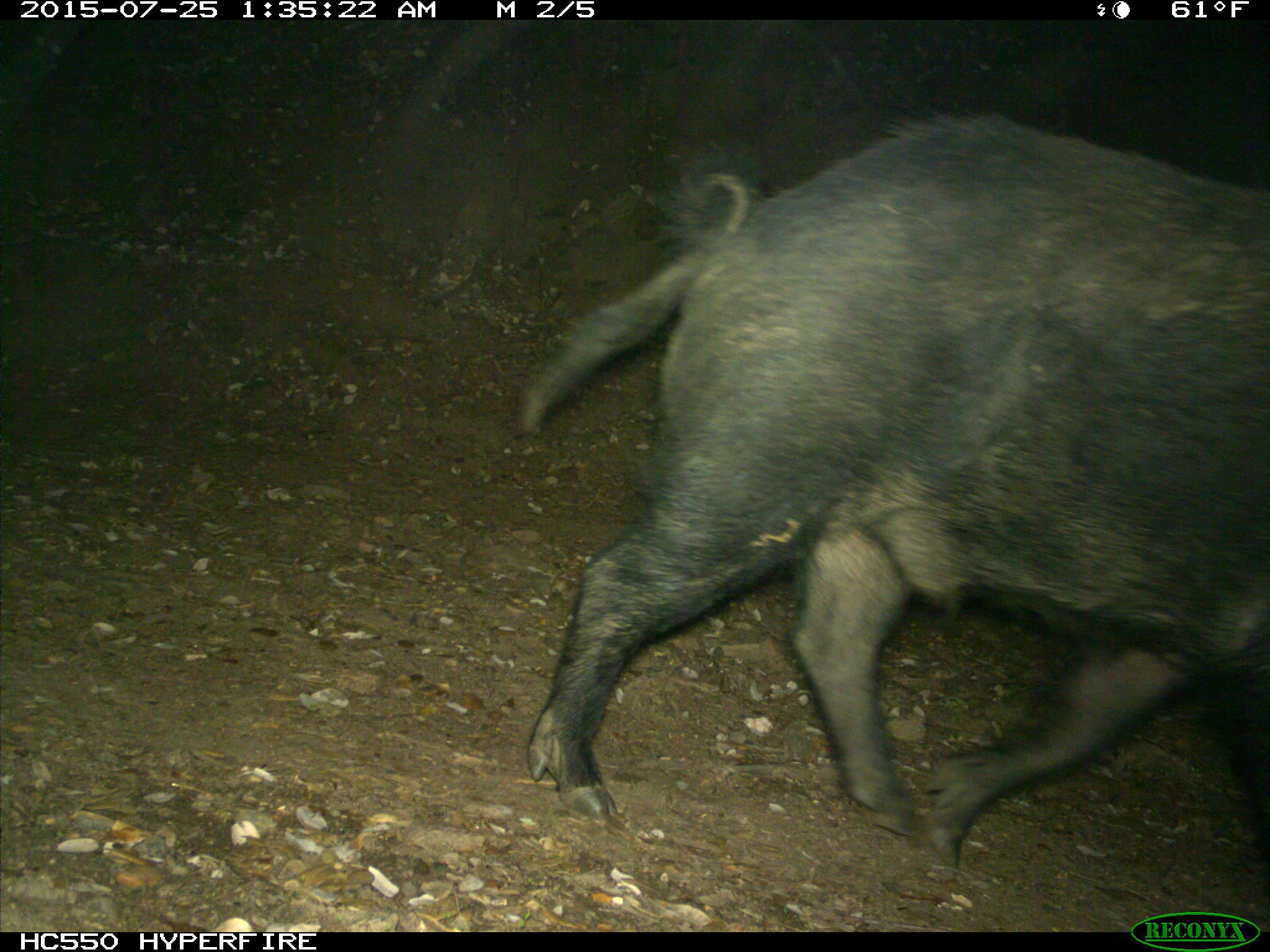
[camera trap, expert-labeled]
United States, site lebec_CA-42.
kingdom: Animalia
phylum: Chordata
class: Mammalia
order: Artiodactyla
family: Suidae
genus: Sus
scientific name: Sus scrofa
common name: wild boar